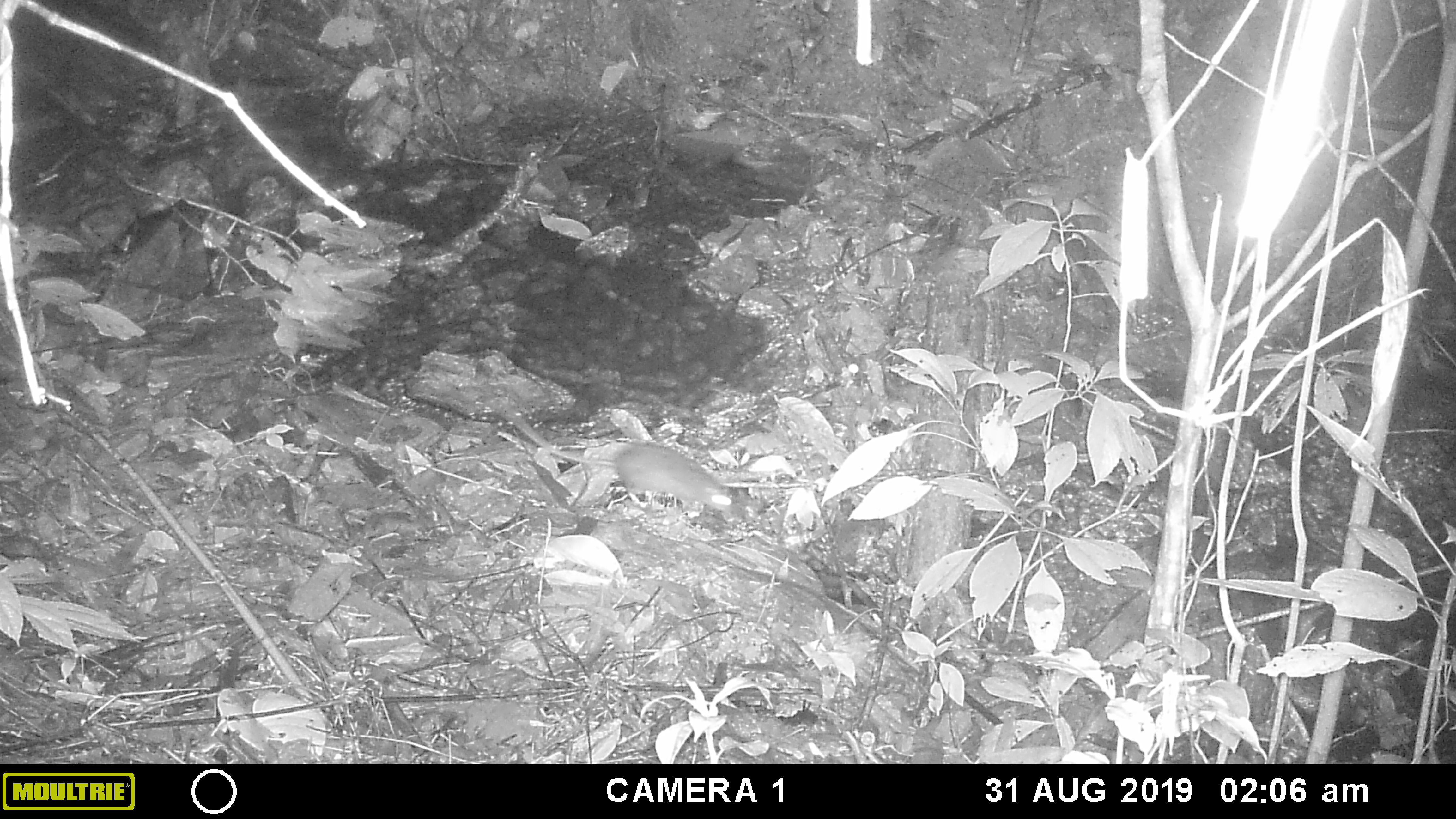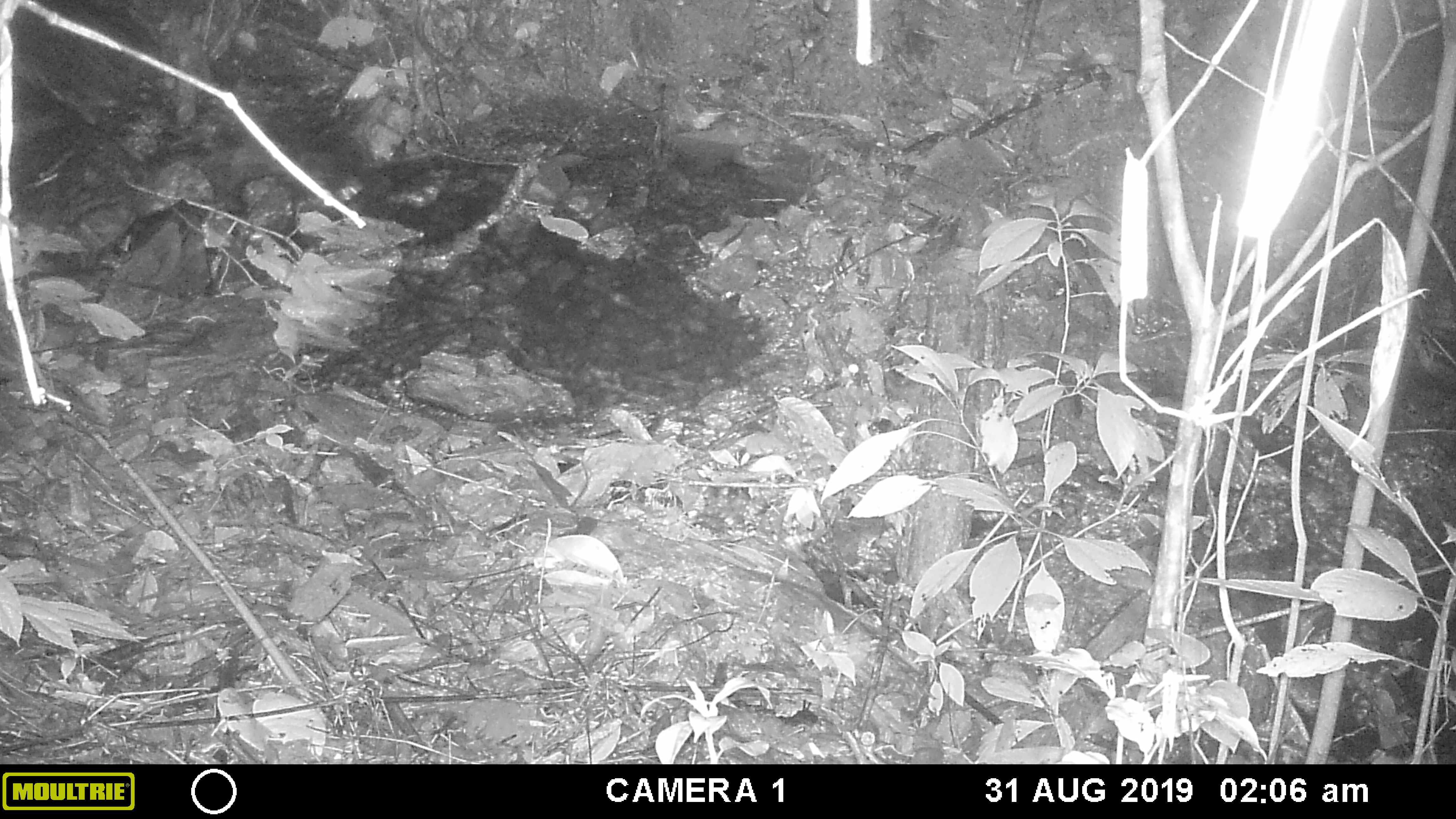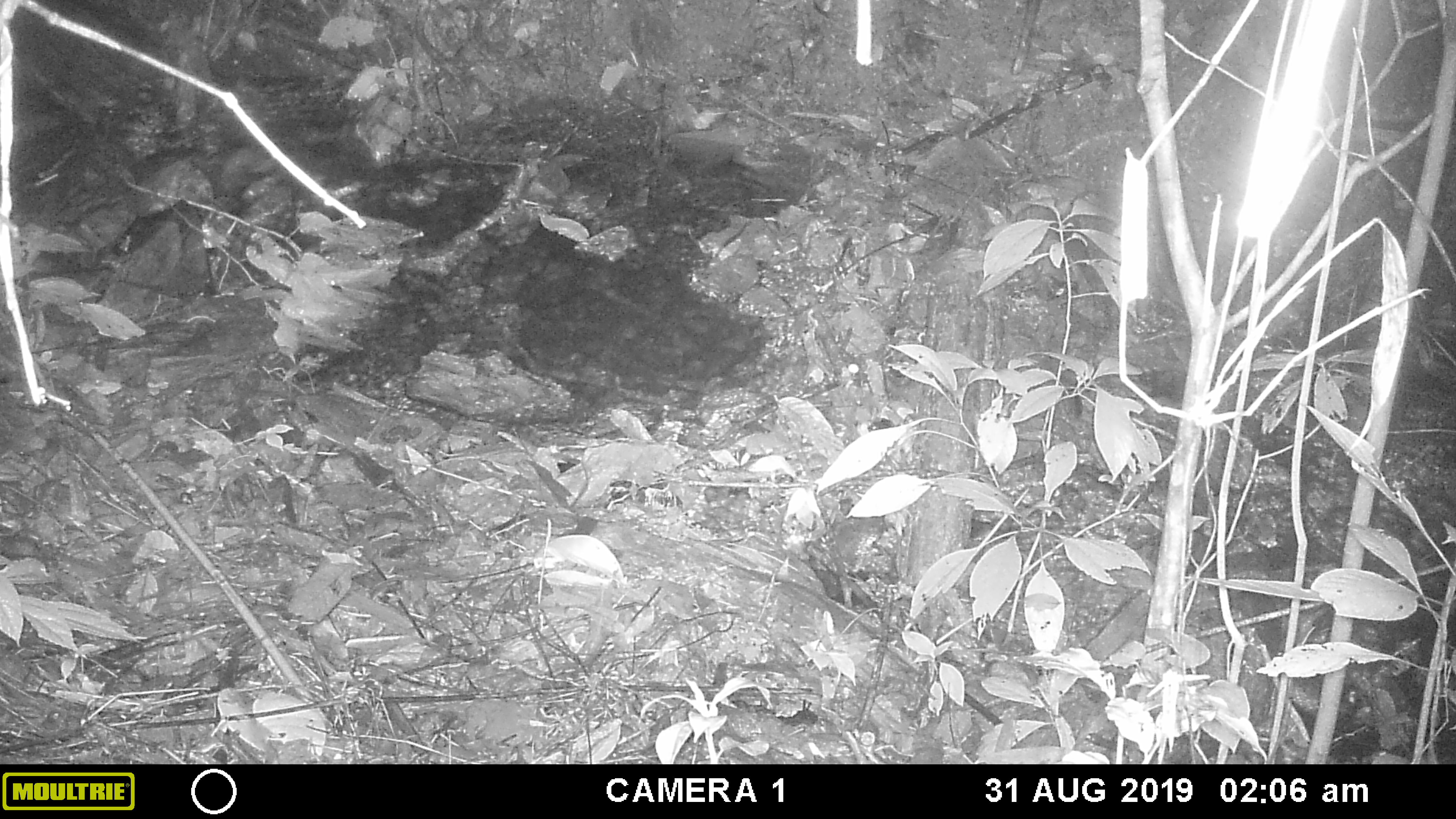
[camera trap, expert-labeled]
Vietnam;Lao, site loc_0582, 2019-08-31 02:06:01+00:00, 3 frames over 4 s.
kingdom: Animalia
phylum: Chordata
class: Mammalia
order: Rodentia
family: Muridae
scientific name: Muridae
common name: old-world mice and rats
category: unidentified murid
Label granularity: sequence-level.